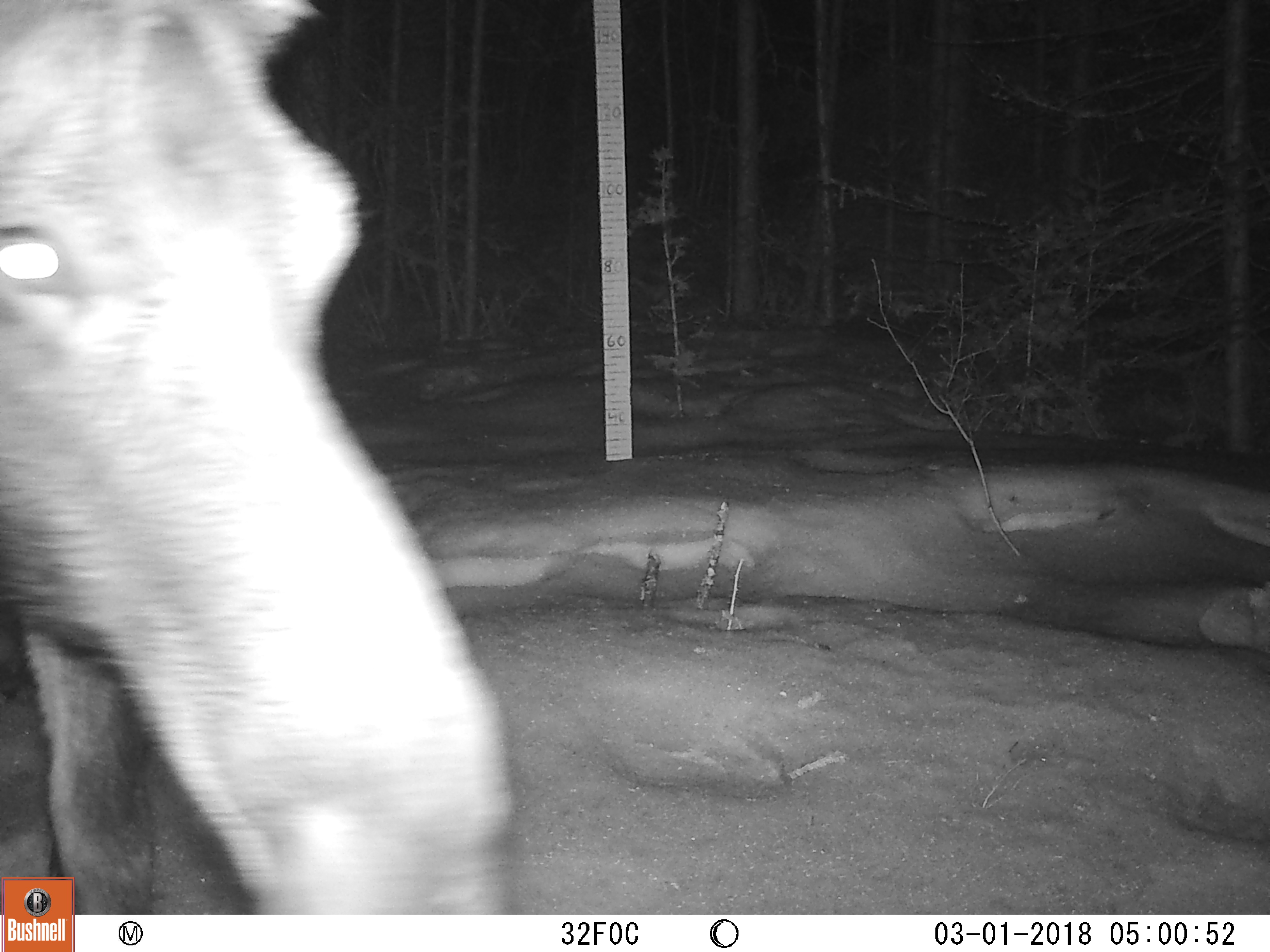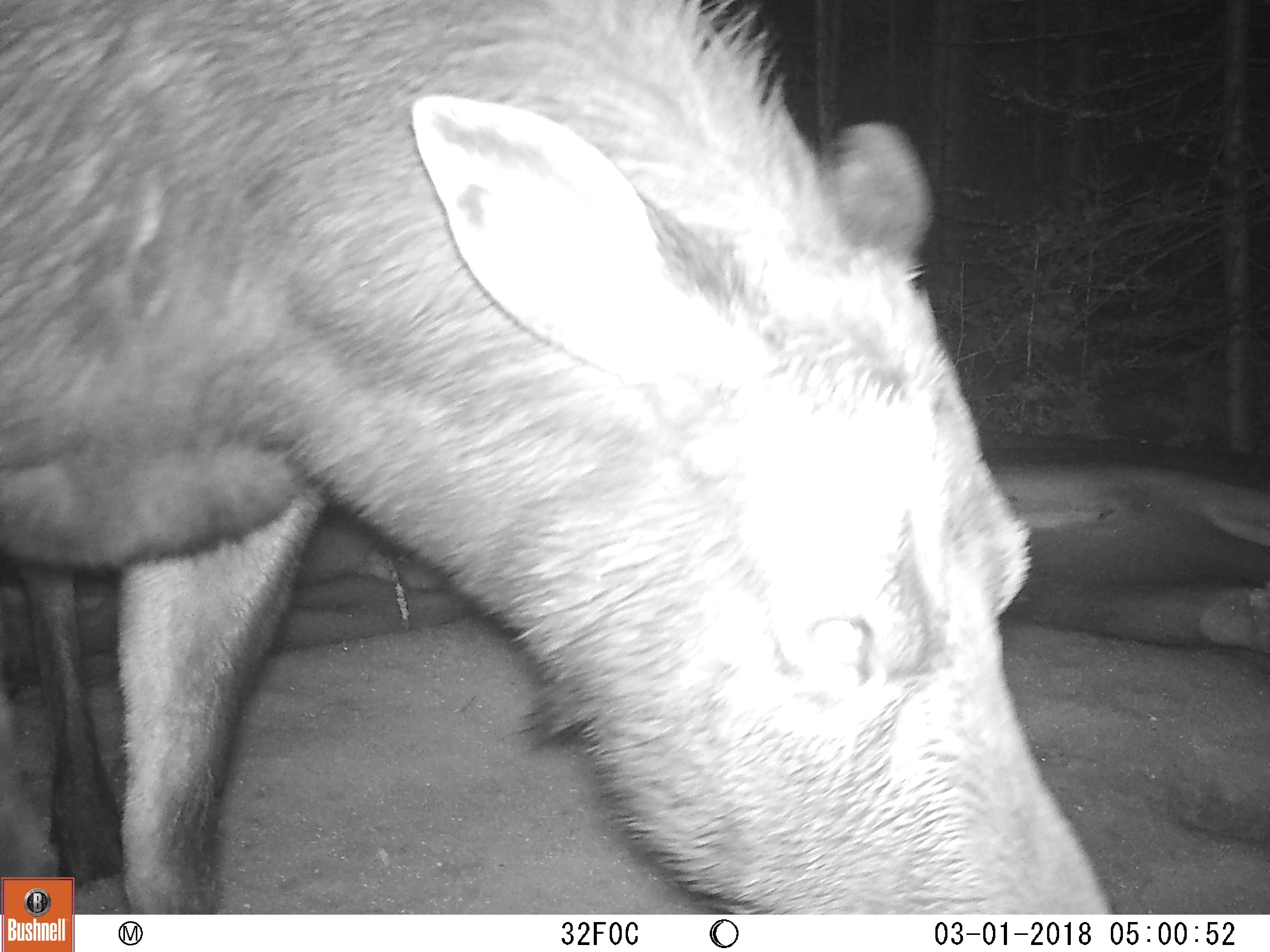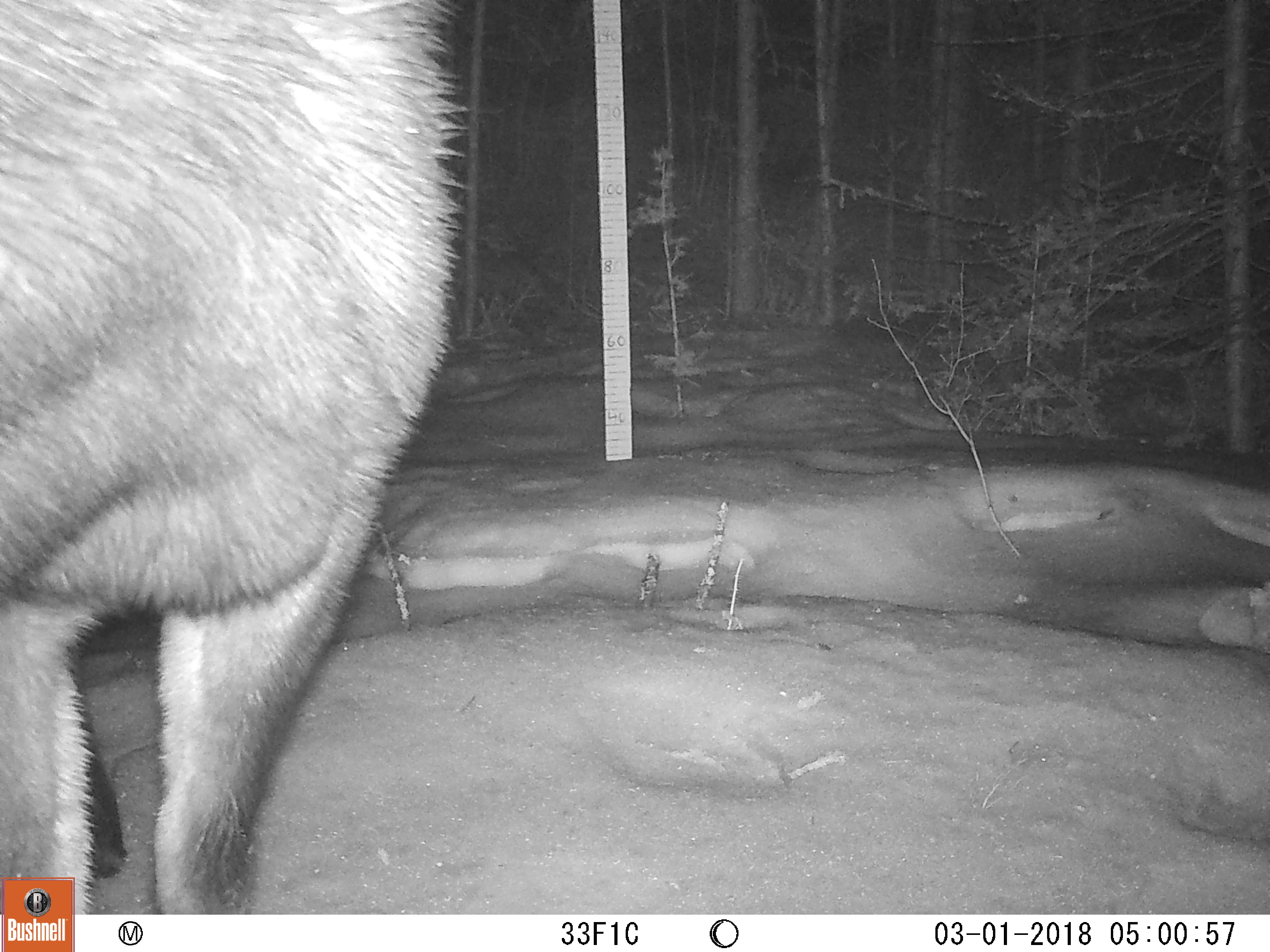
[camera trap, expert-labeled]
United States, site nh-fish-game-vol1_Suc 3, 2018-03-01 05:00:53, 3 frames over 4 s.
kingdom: Animalia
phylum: Chordata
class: Mammalia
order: Artiodactyla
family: Cervidae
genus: Alces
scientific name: Alces alces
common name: moose